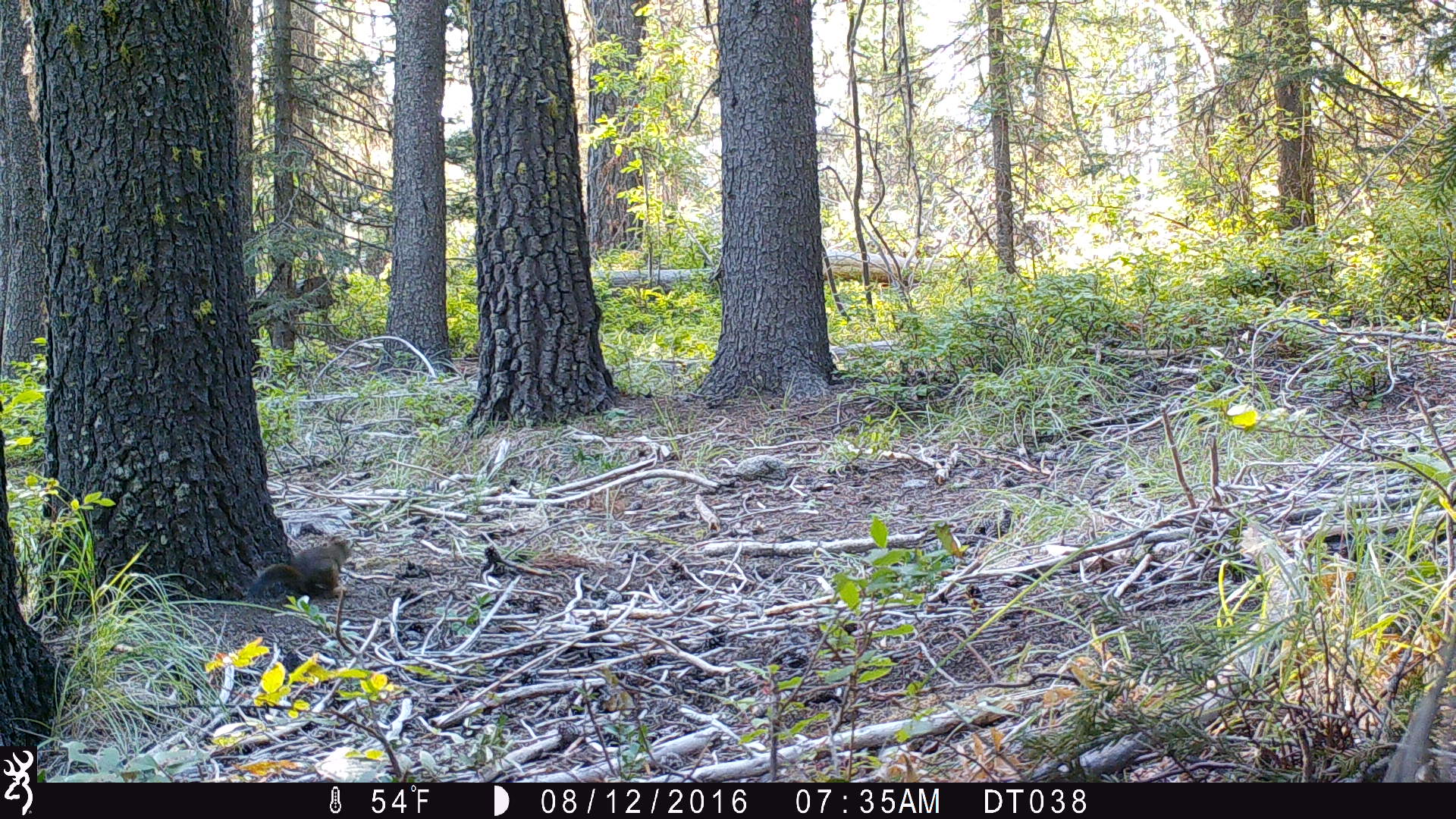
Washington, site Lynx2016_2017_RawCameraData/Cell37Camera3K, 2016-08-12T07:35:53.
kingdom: Animalia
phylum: Chordata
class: Mammalia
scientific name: Mammalia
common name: small mammal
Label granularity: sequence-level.